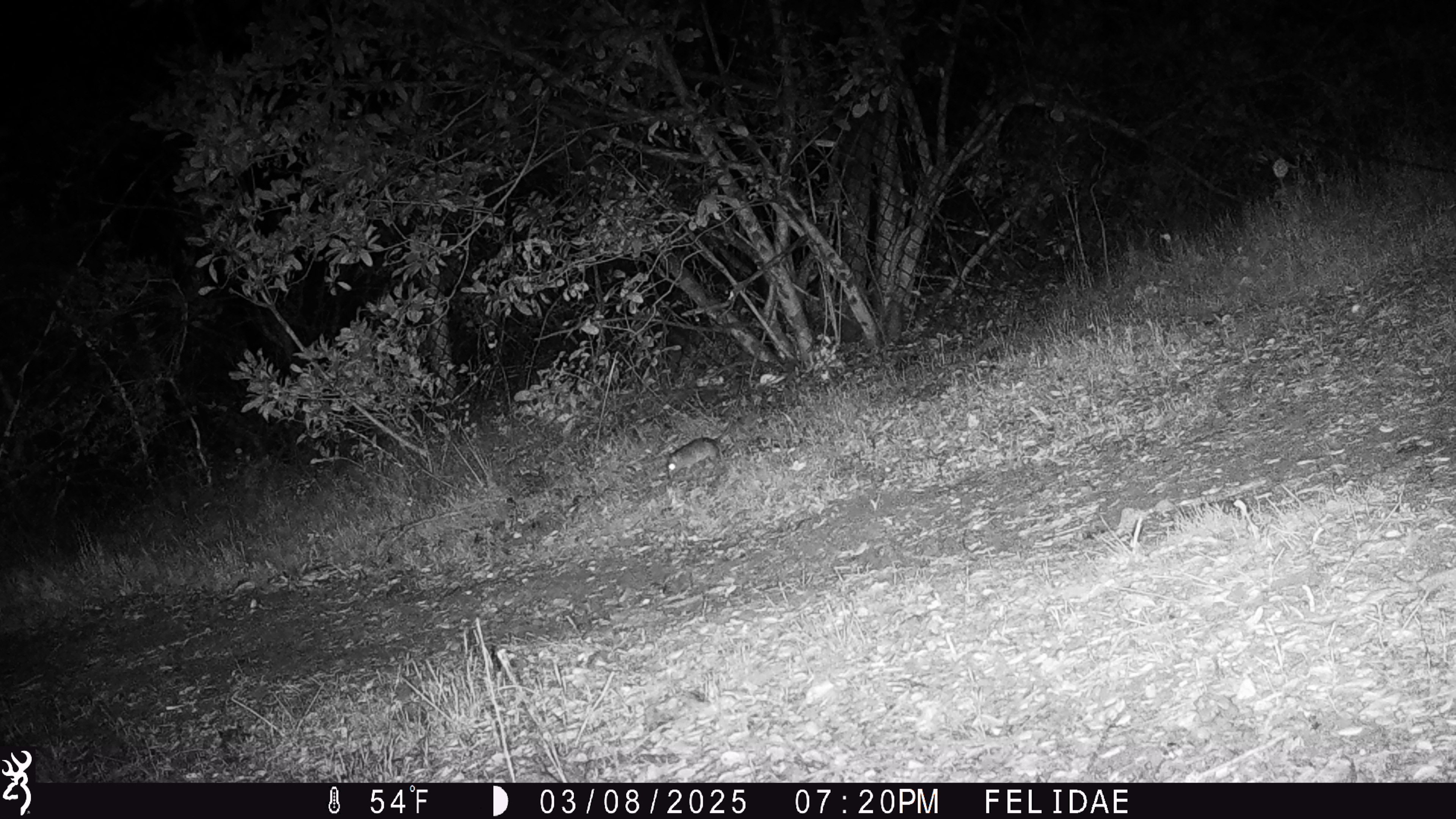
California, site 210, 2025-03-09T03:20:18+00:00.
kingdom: Animalia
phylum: Chordata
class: Mammalia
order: Rodentia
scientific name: Rodentia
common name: mouse or rat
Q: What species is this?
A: Mouse or rat (Rodentia).